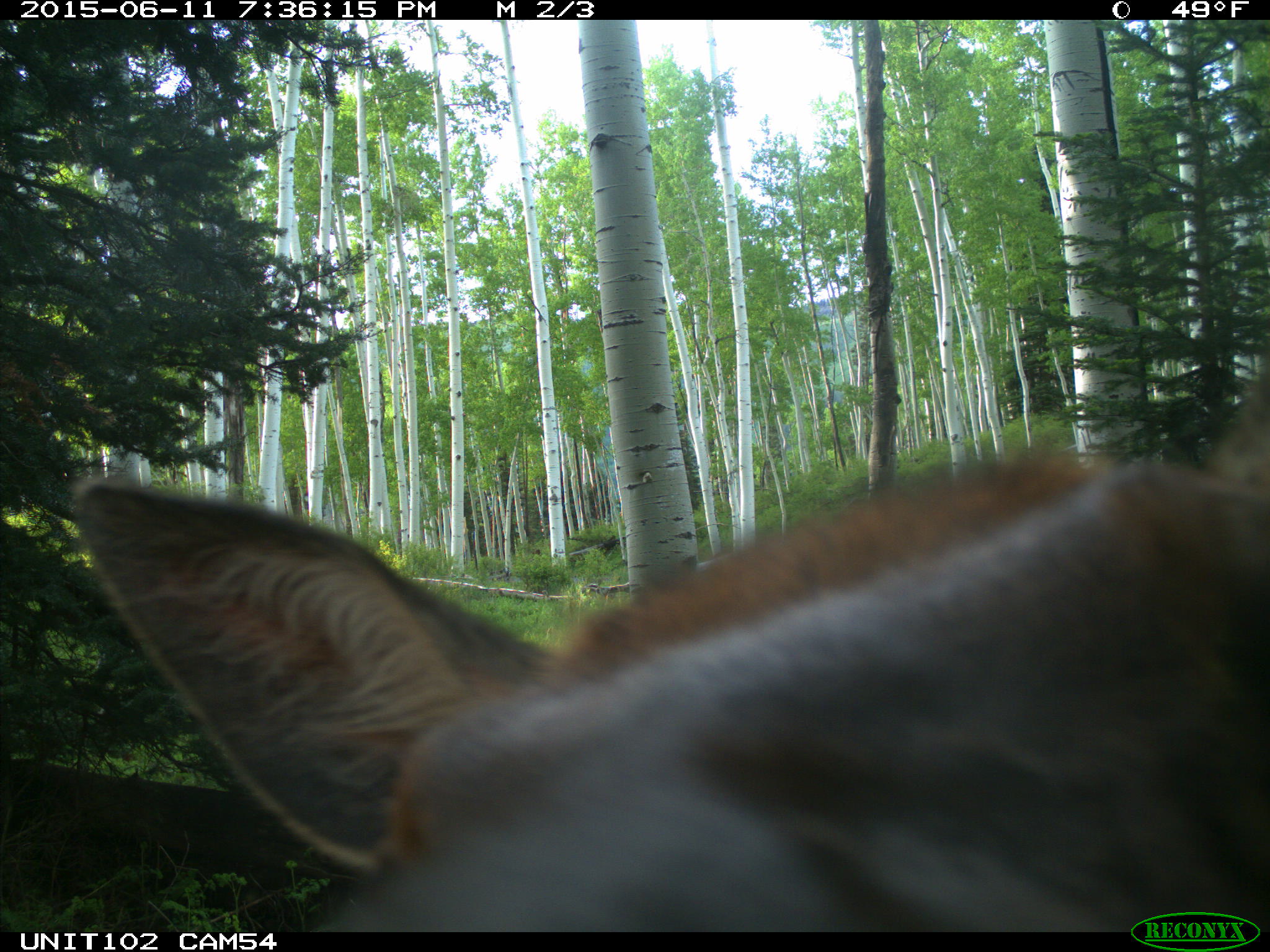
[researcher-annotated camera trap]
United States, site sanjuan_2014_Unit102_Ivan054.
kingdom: Animalia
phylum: Chordata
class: Mammalia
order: Artiodactyla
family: Cervidae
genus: Cervus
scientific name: Cervus elaphus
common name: red deer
Cervus elaphus (red deer).